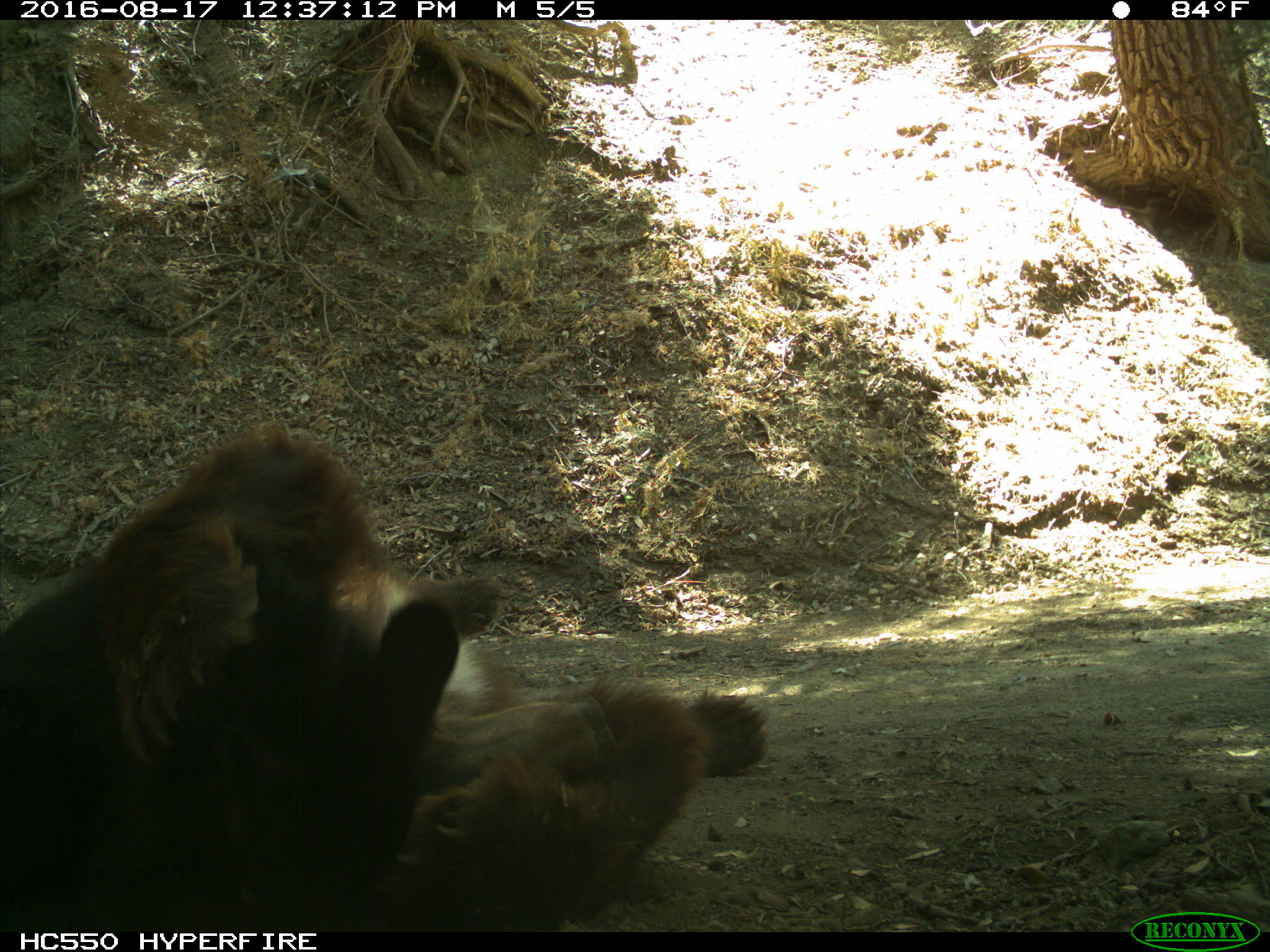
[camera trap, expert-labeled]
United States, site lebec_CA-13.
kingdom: Animalia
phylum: Chordata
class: Mammalia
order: Carnivora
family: Ursidae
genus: Ursus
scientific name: Ursus americanus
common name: american black bear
Ursus americanus (american black bear).